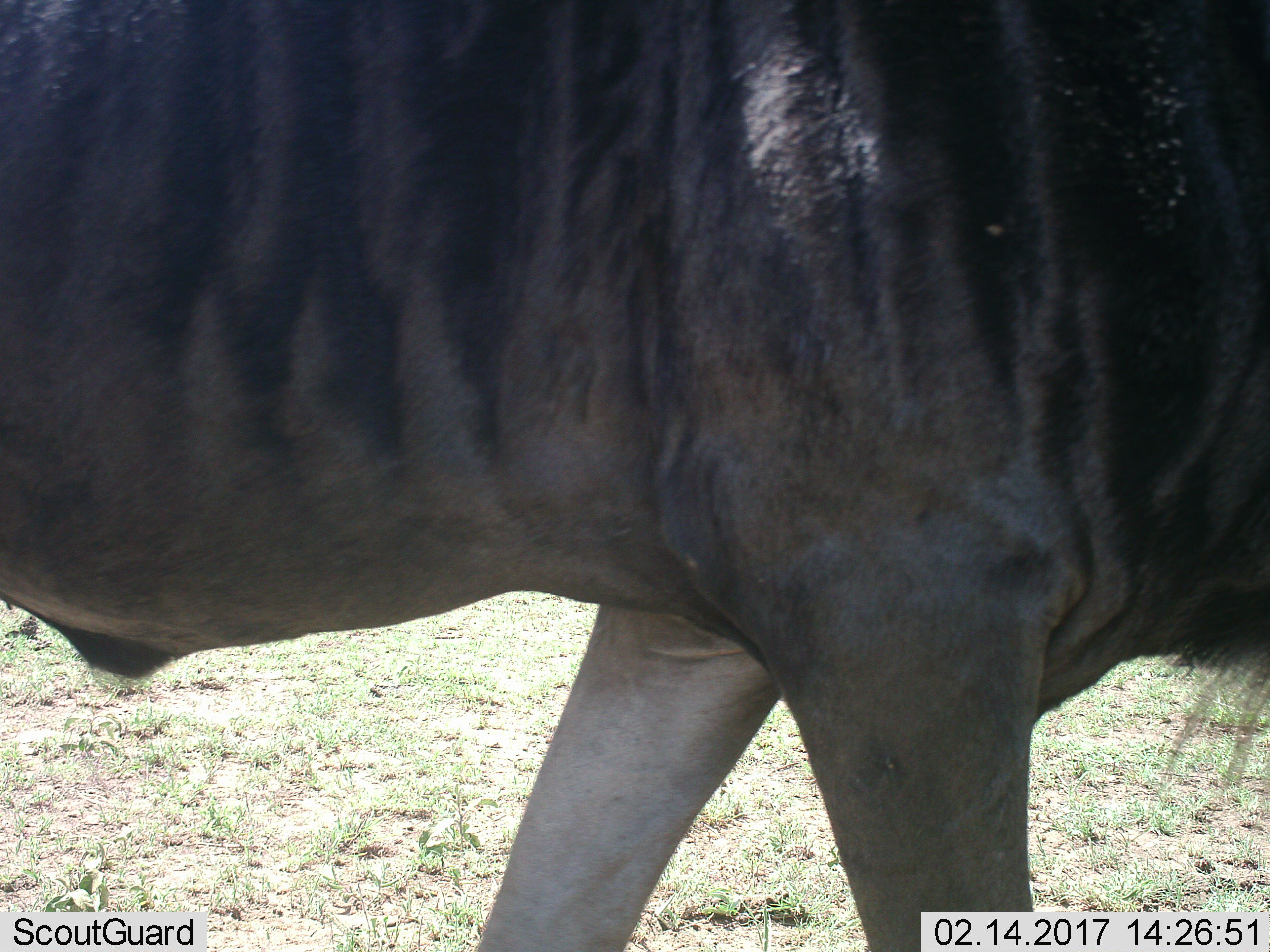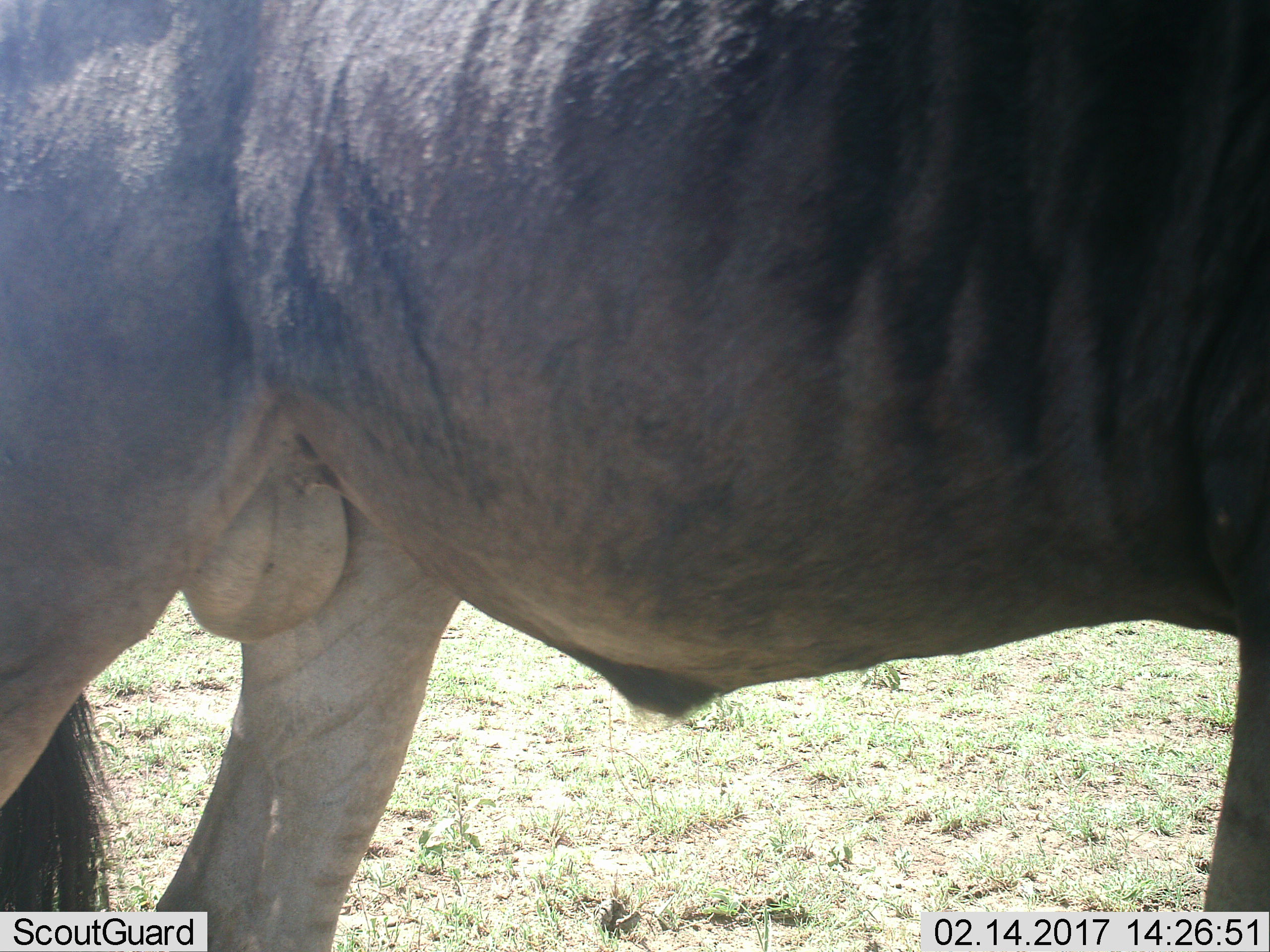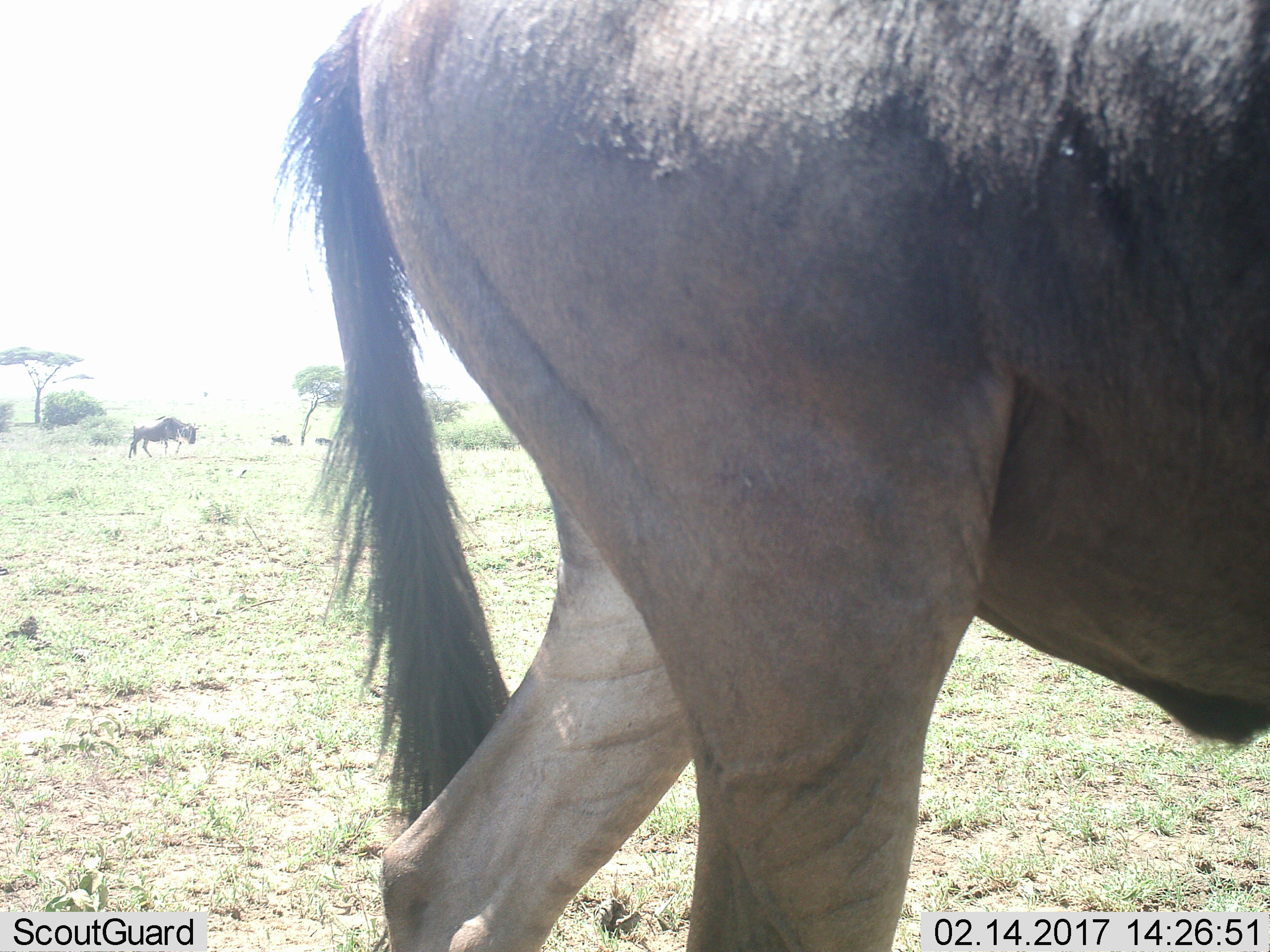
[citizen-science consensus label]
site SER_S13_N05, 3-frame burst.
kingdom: Animalia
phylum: Chordata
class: Mammalia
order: Artiodactyla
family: Bovidae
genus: Connochaetes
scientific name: Connochaetes taurinus taurinus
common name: blue wildebeest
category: wildebeestblue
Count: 4.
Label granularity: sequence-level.